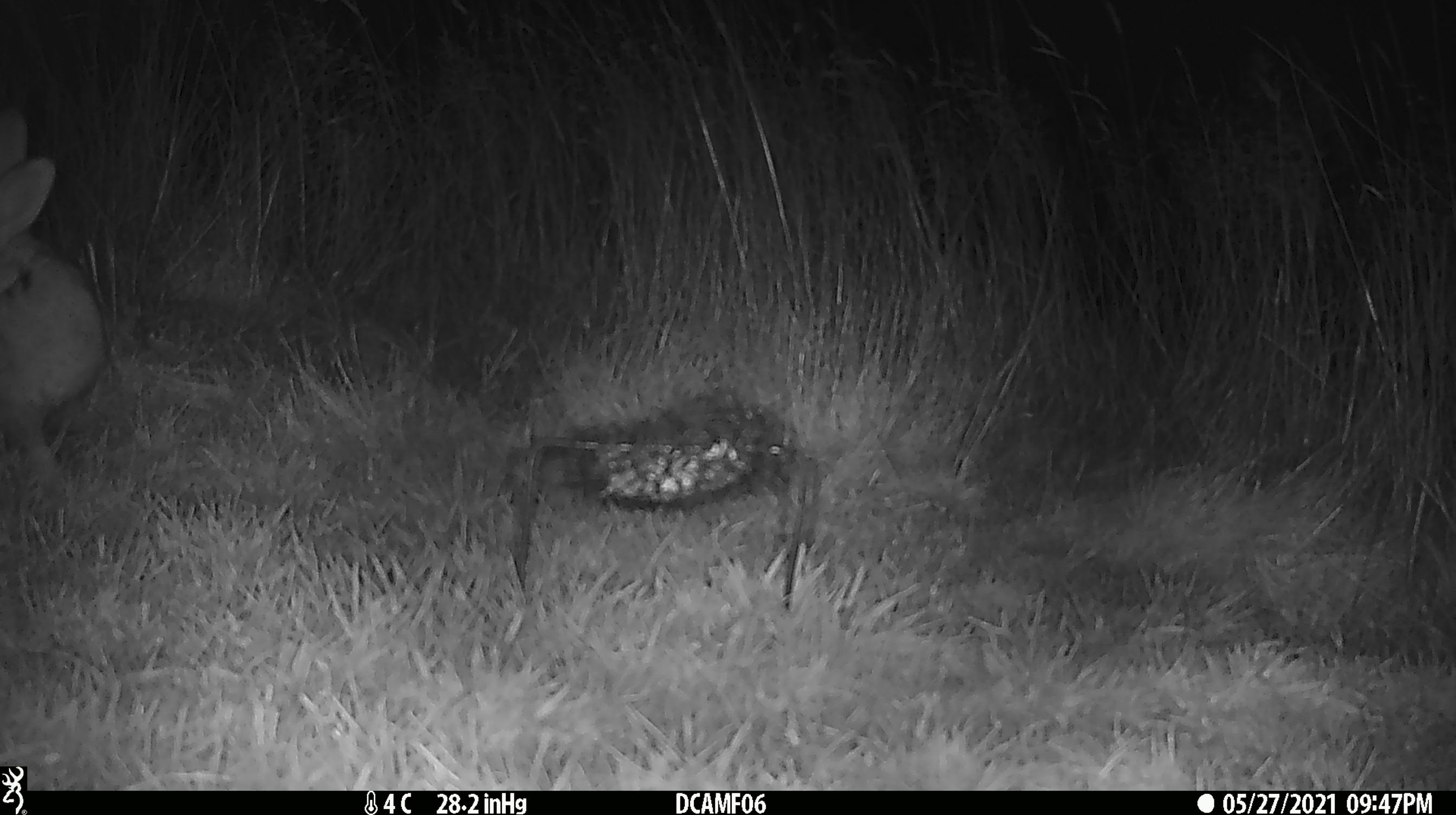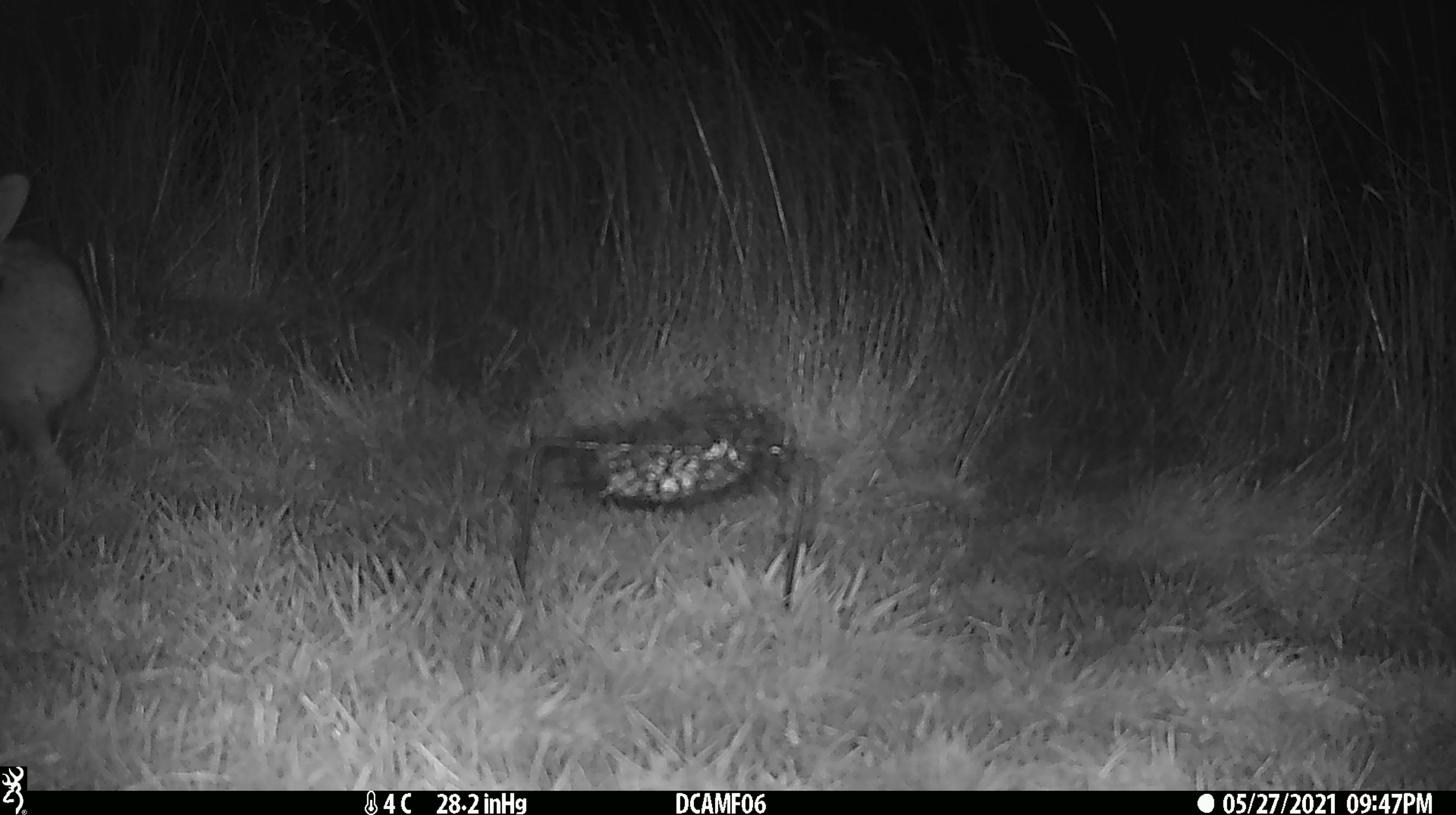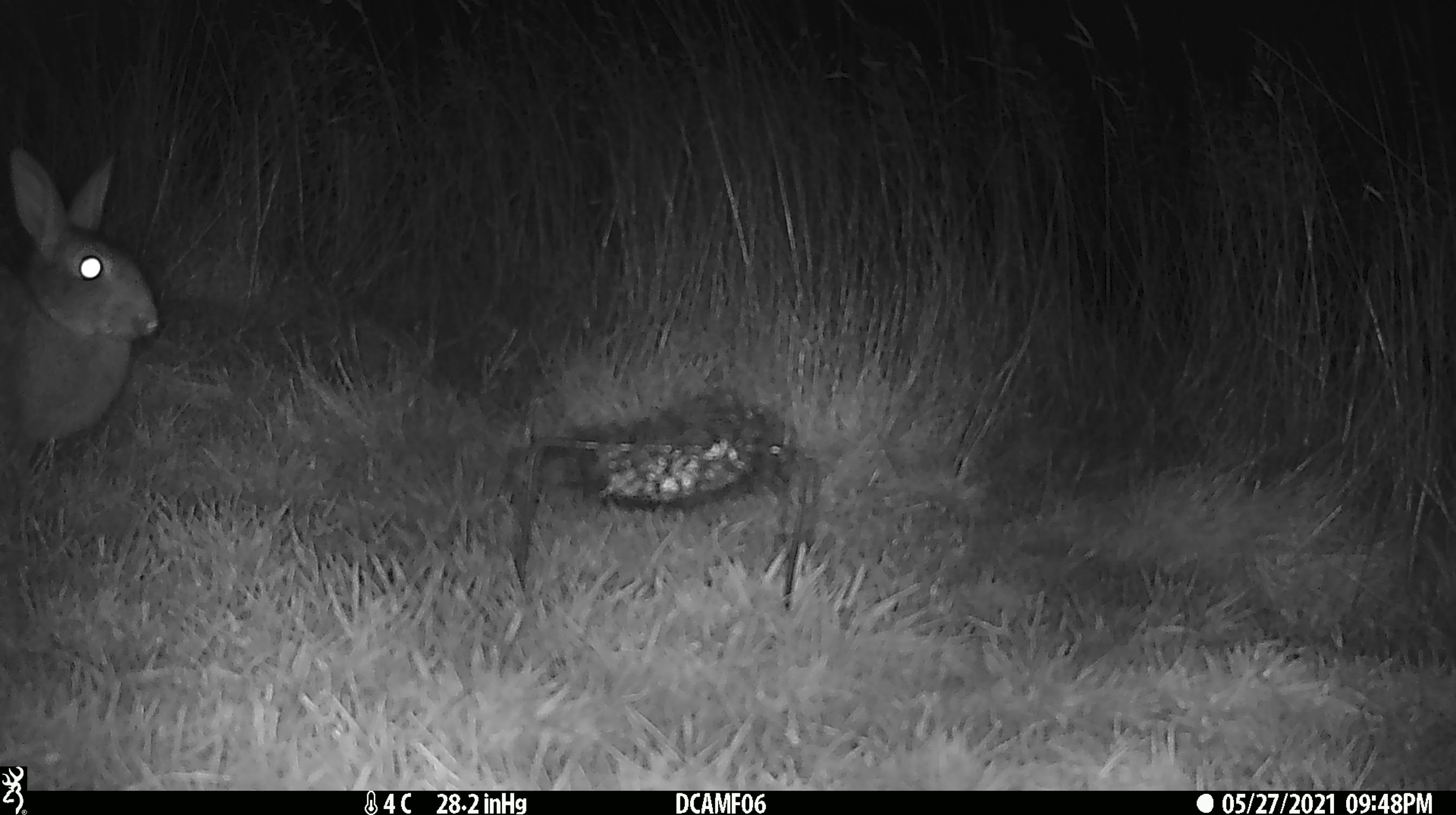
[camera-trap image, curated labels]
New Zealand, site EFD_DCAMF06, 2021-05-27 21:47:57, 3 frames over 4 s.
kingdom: Animalia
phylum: Chordata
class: Mammalia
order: Lagomorpha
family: Leporidae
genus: Oryctolagus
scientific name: Oryctolagus cuniculus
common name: european rabbit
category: rabbit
Rabbit (european rabbit) (Oryctolagus cuniculus).